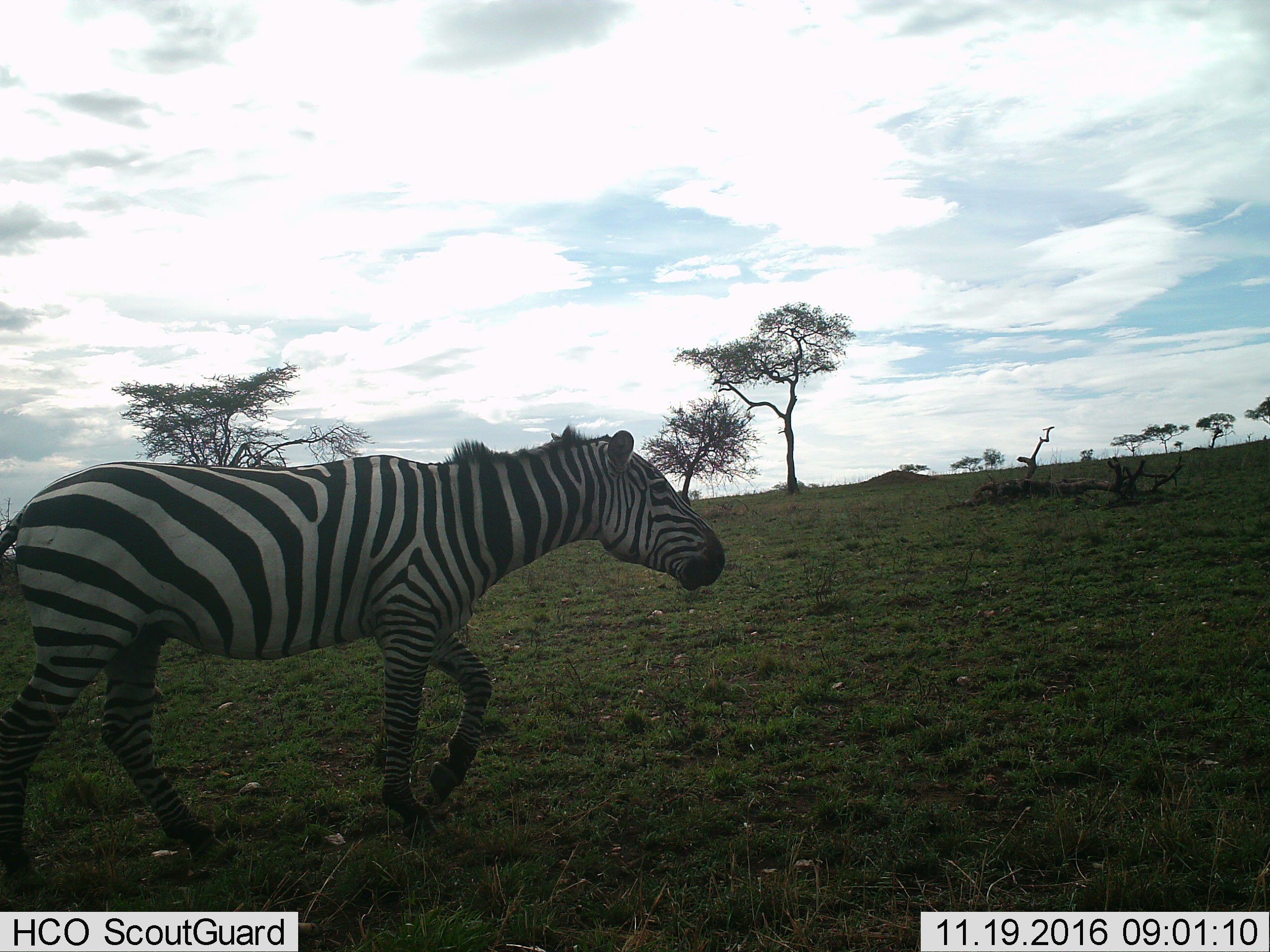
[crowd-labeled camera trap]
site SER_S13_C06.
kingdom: Animalia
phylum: Chordata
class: Mammalia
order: Perissodactyla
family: Equidae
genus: Equus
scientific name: Equus quagga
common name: plains zebra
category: zebraplains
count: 1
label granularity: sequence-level